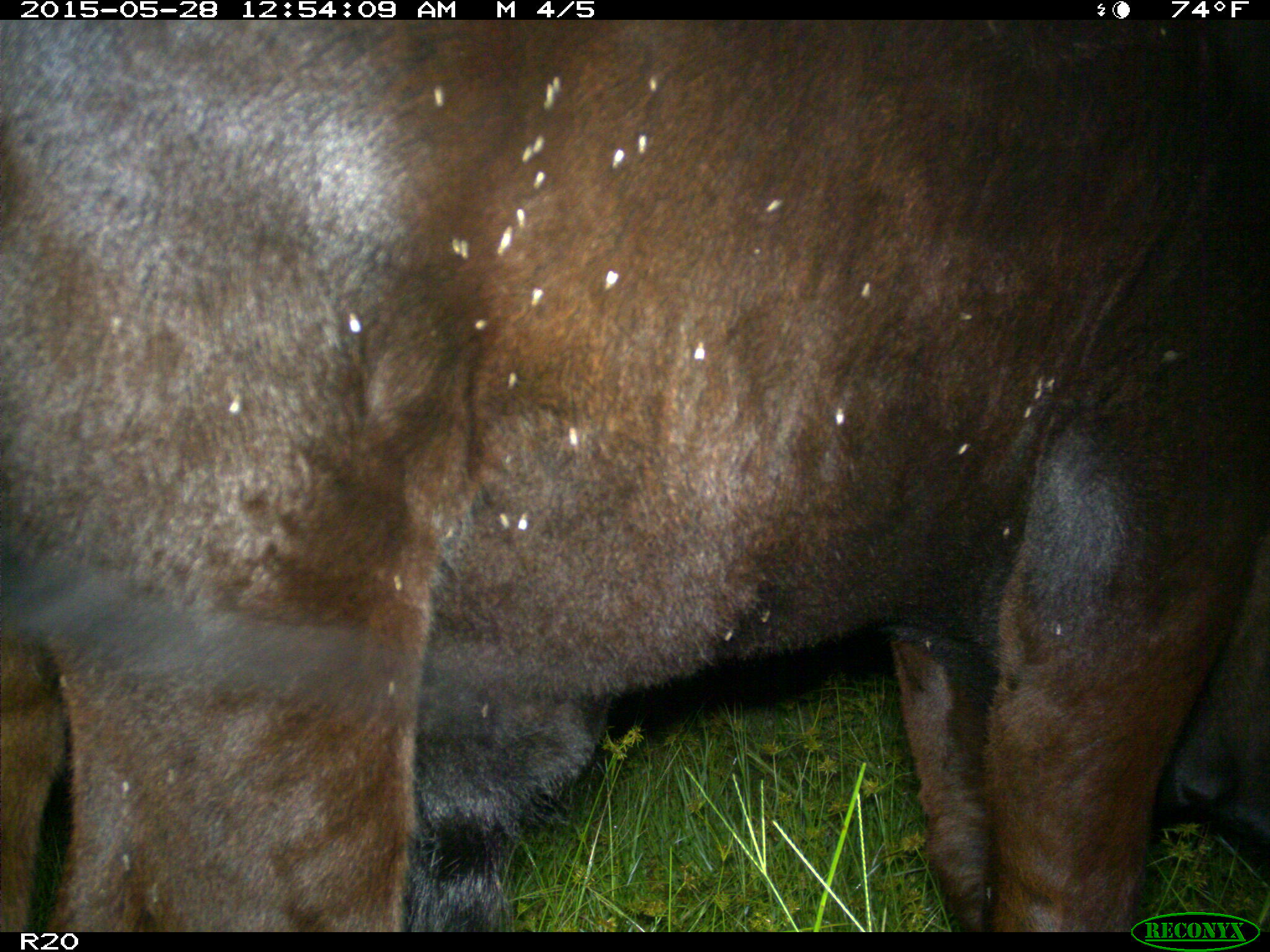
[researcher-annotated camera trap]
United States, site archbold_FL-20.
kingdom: Animalia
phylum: Chordata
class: Mammalia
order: Artiodactyla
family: Bovidae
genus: Bos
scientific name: Bos taurus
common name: domestic cow